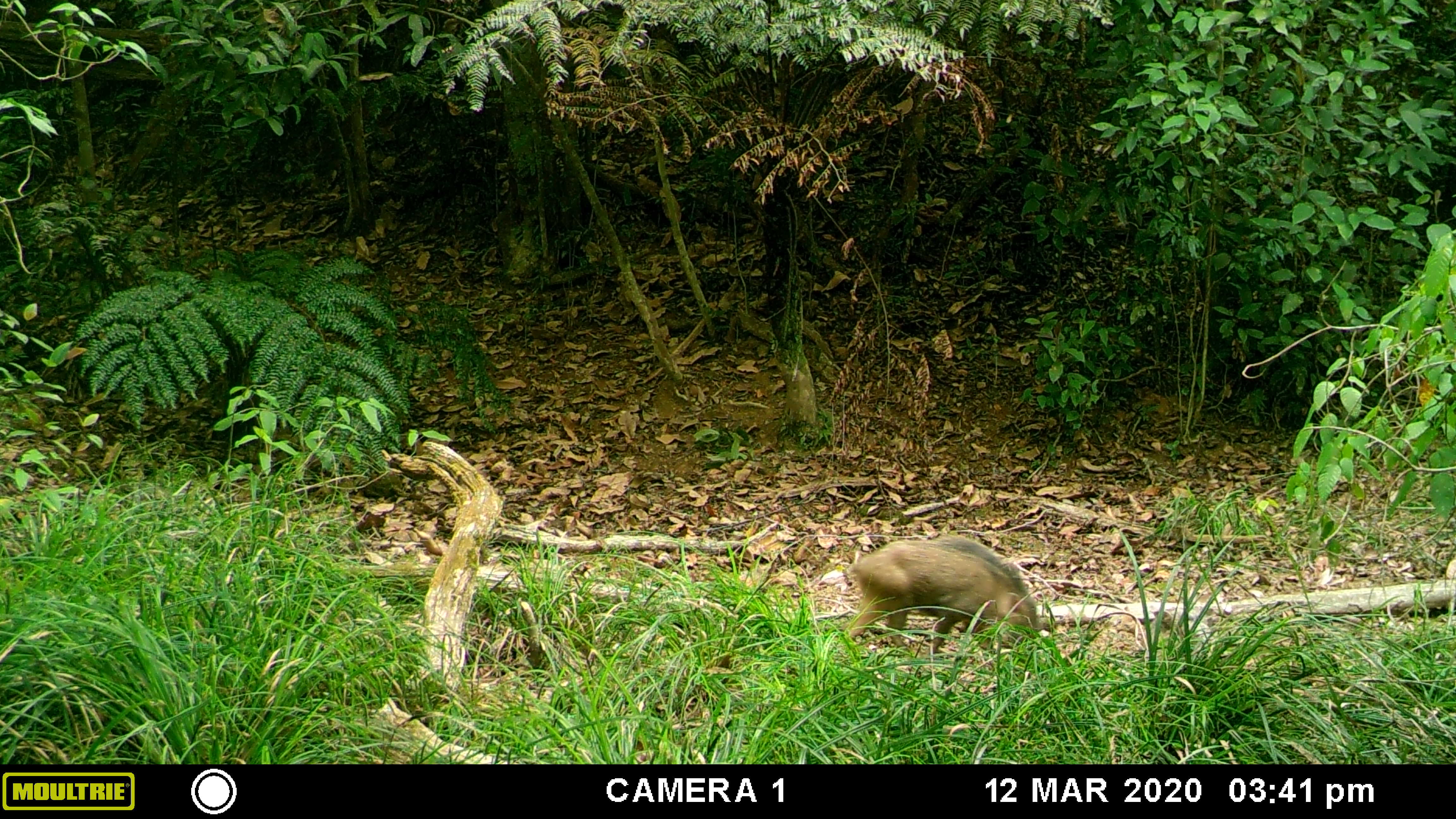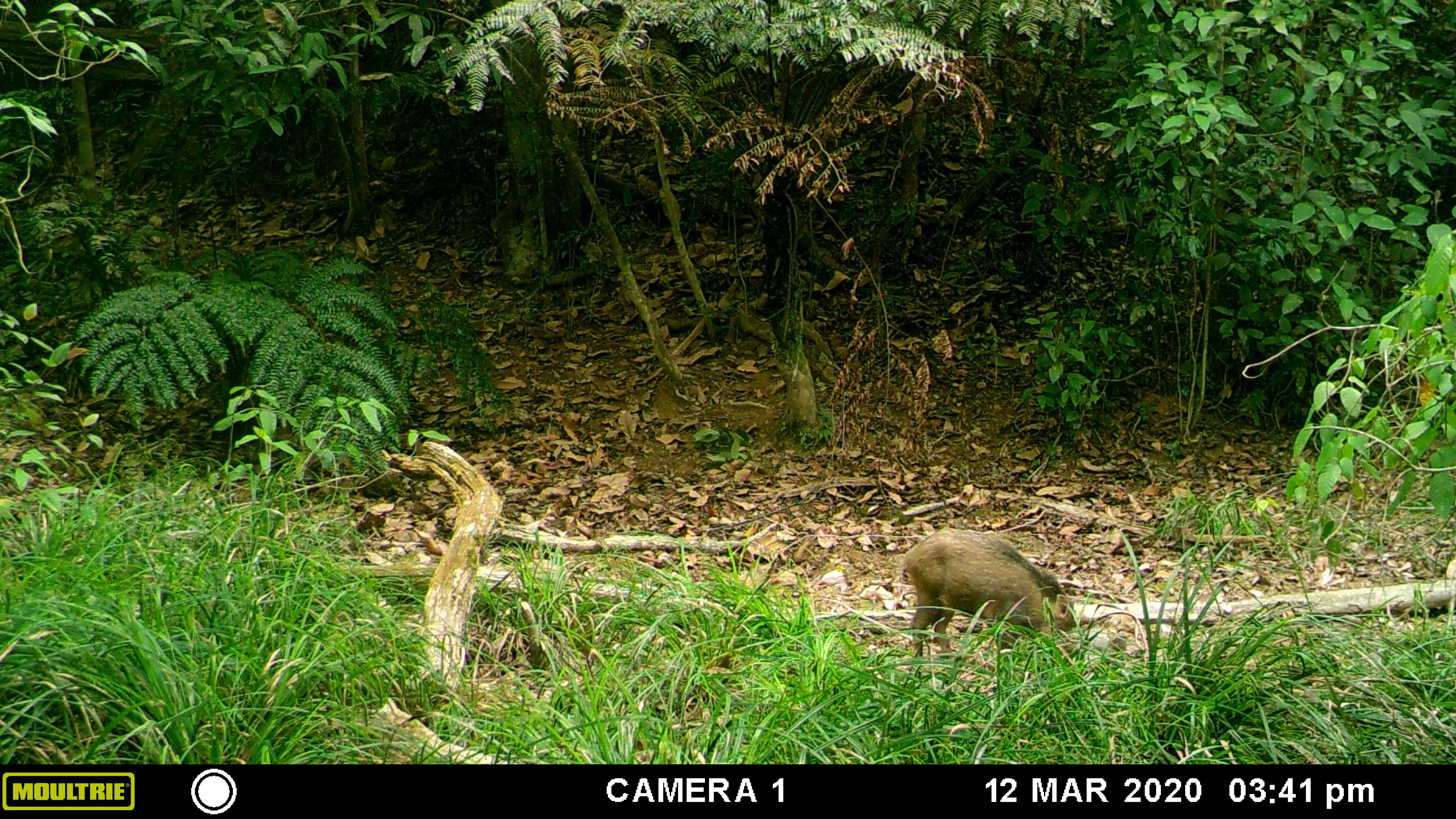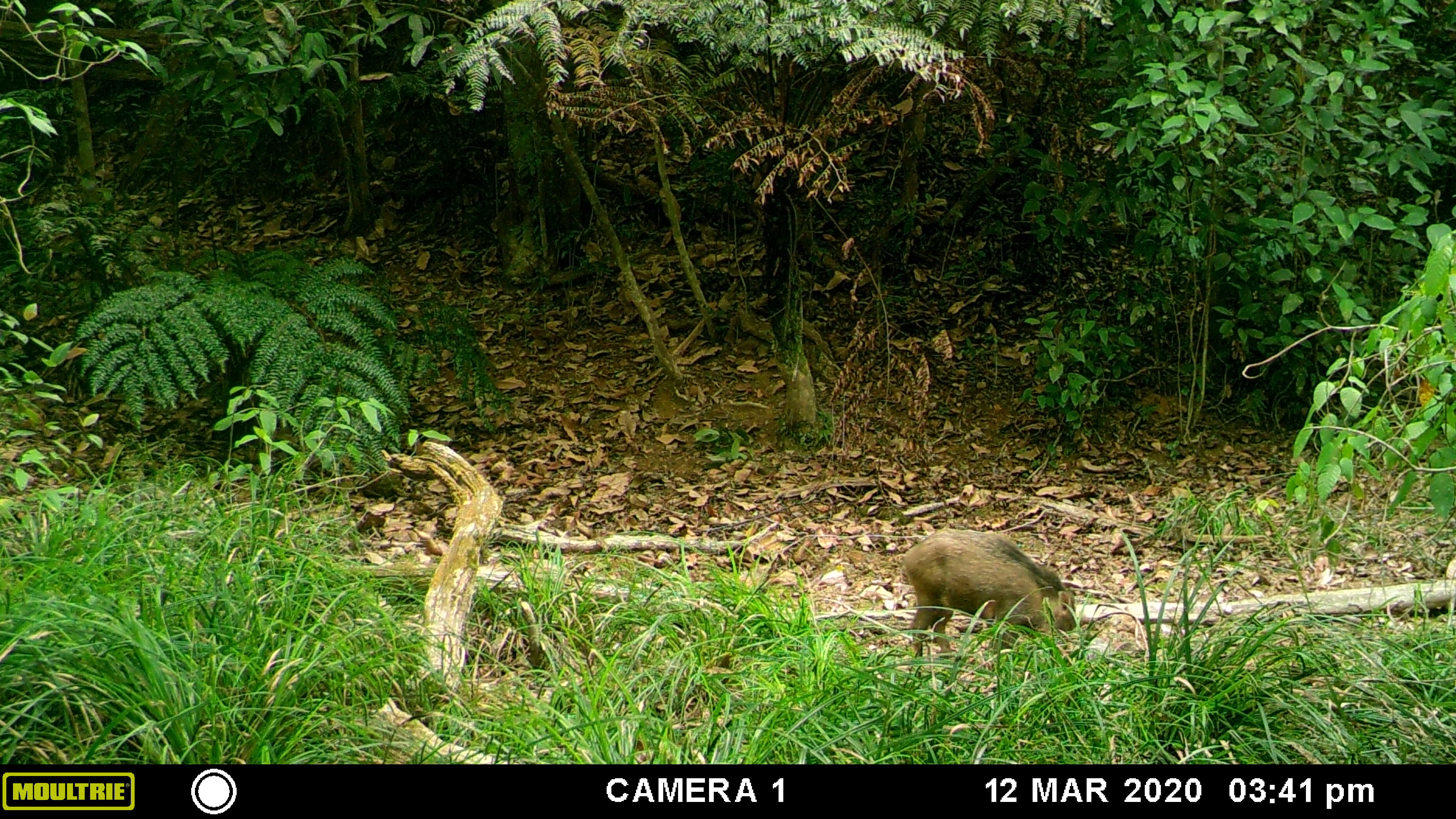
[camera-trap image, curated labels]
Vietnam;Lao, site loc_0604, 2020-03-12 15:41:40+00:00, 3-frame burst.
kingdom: Animalia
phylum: Chordata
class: Mammalia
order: Artiodactyla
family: Suidae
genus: Sus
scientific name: Sus scrofa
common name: eurasian wild pig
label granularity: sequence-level